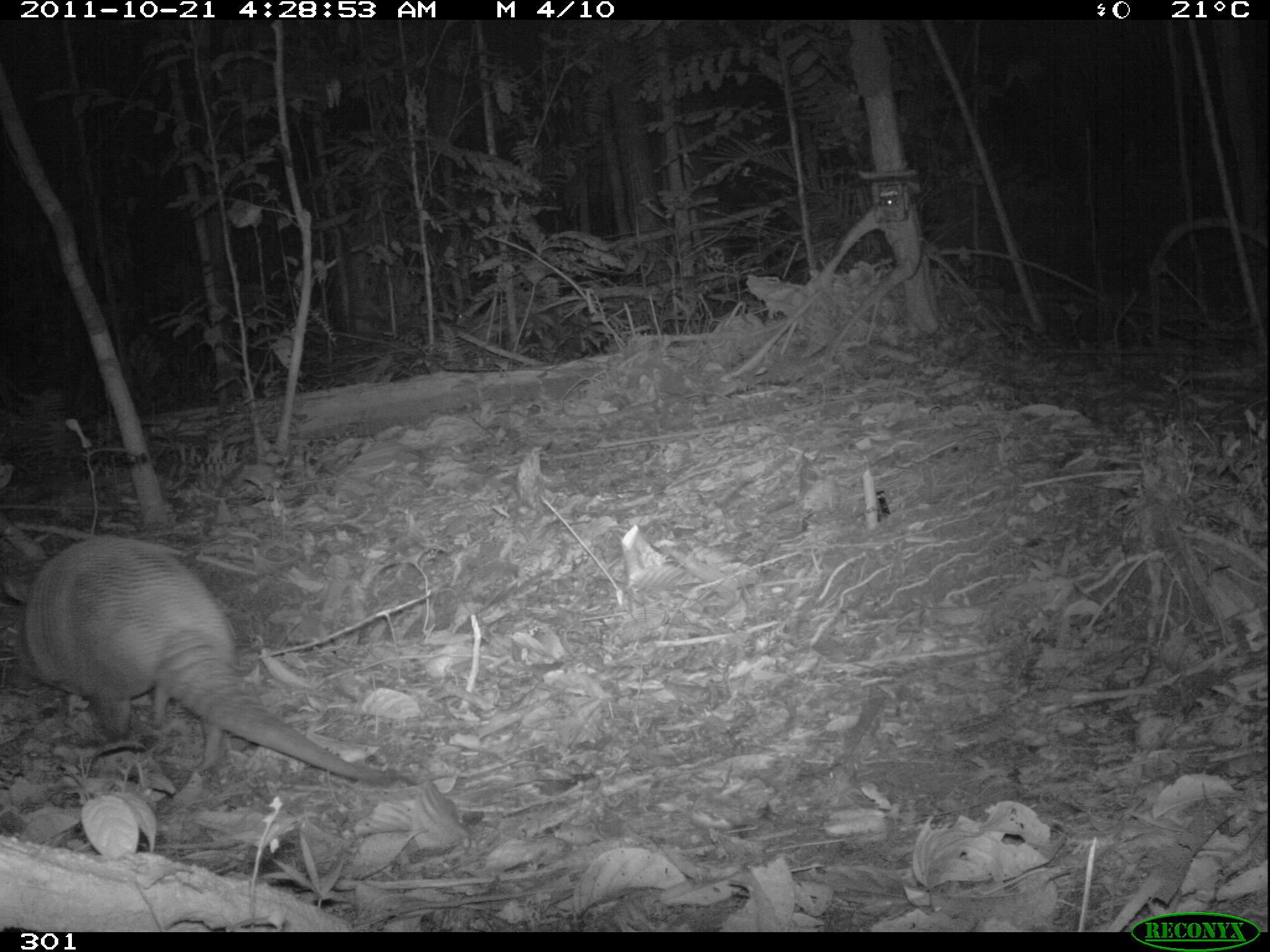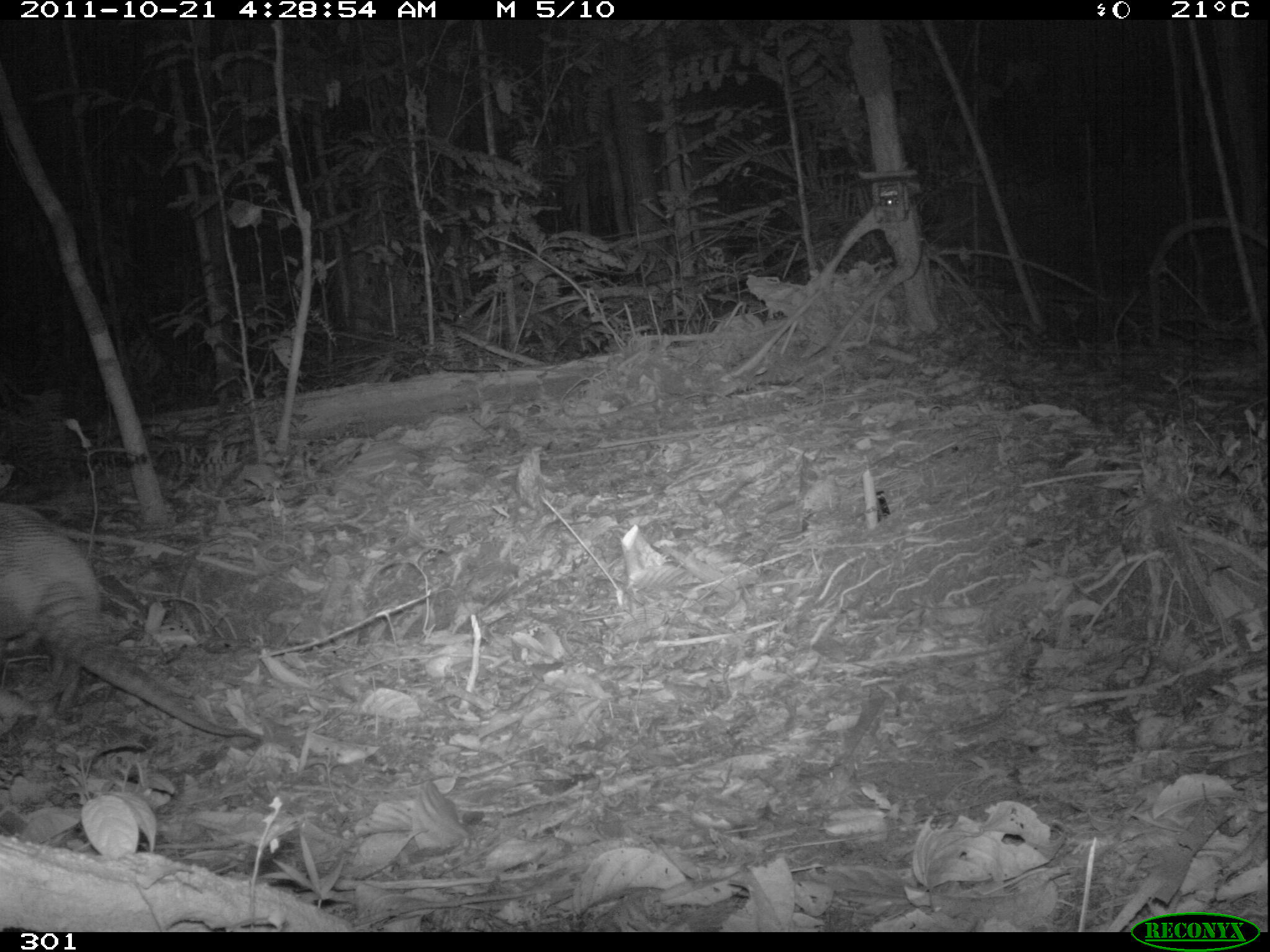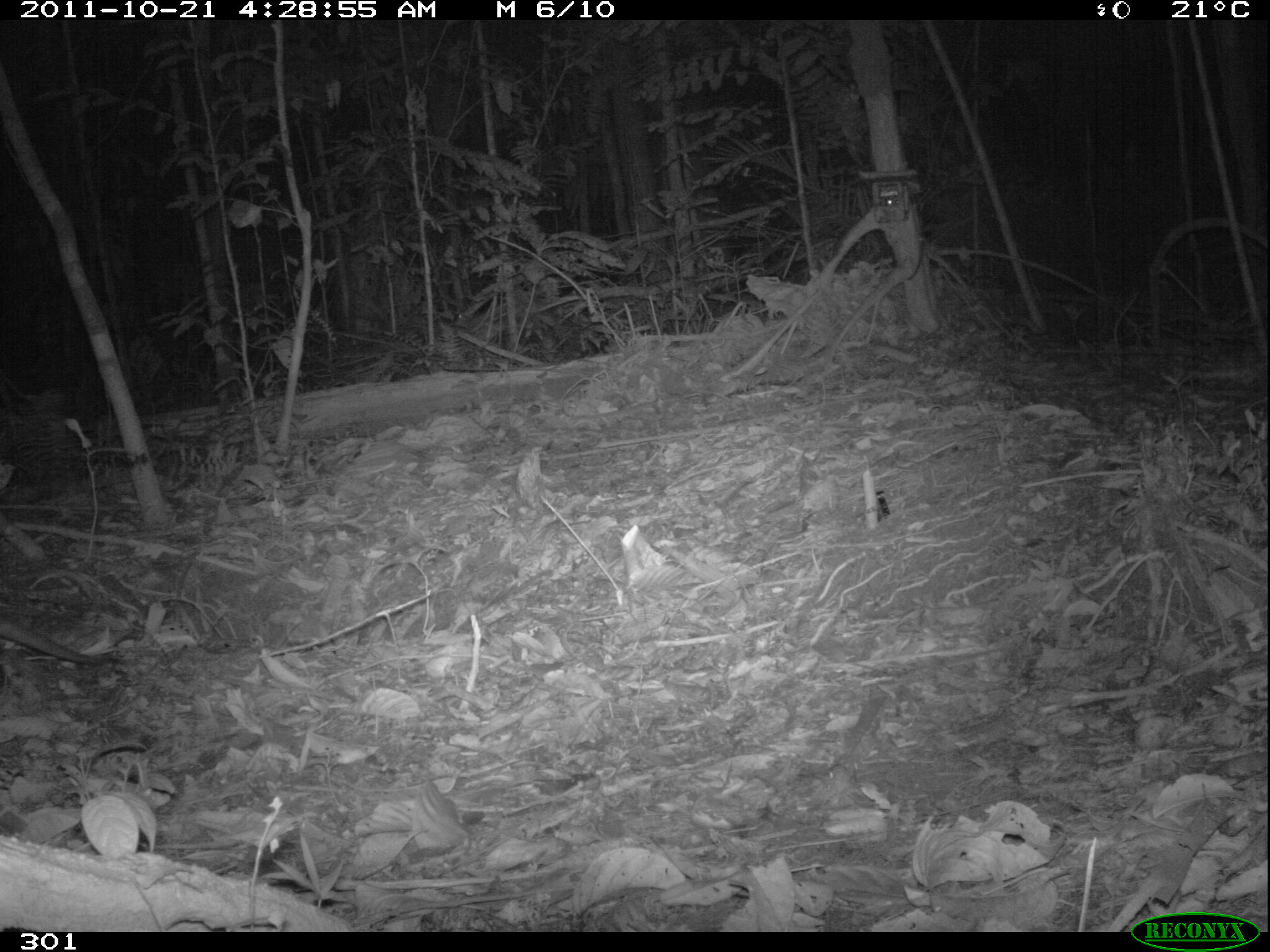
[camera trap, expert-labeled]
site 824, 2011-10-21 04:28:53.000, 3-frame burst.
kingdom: Animalia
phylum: Chordata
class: Mammalia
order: Cingulata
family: Dasypodidae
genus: Dasypus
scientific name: Dasypus novemcinctus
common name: nine-banded armadillo